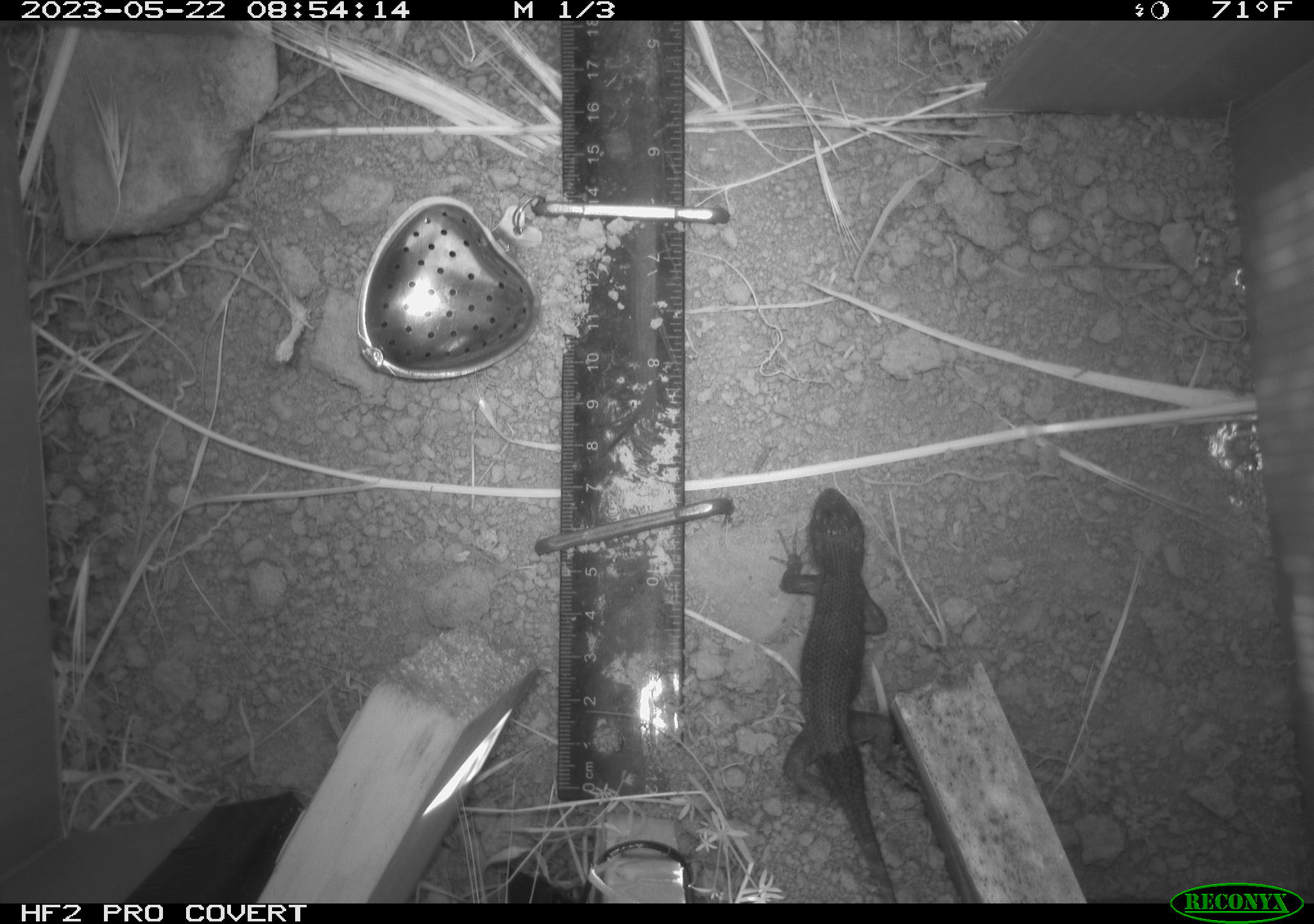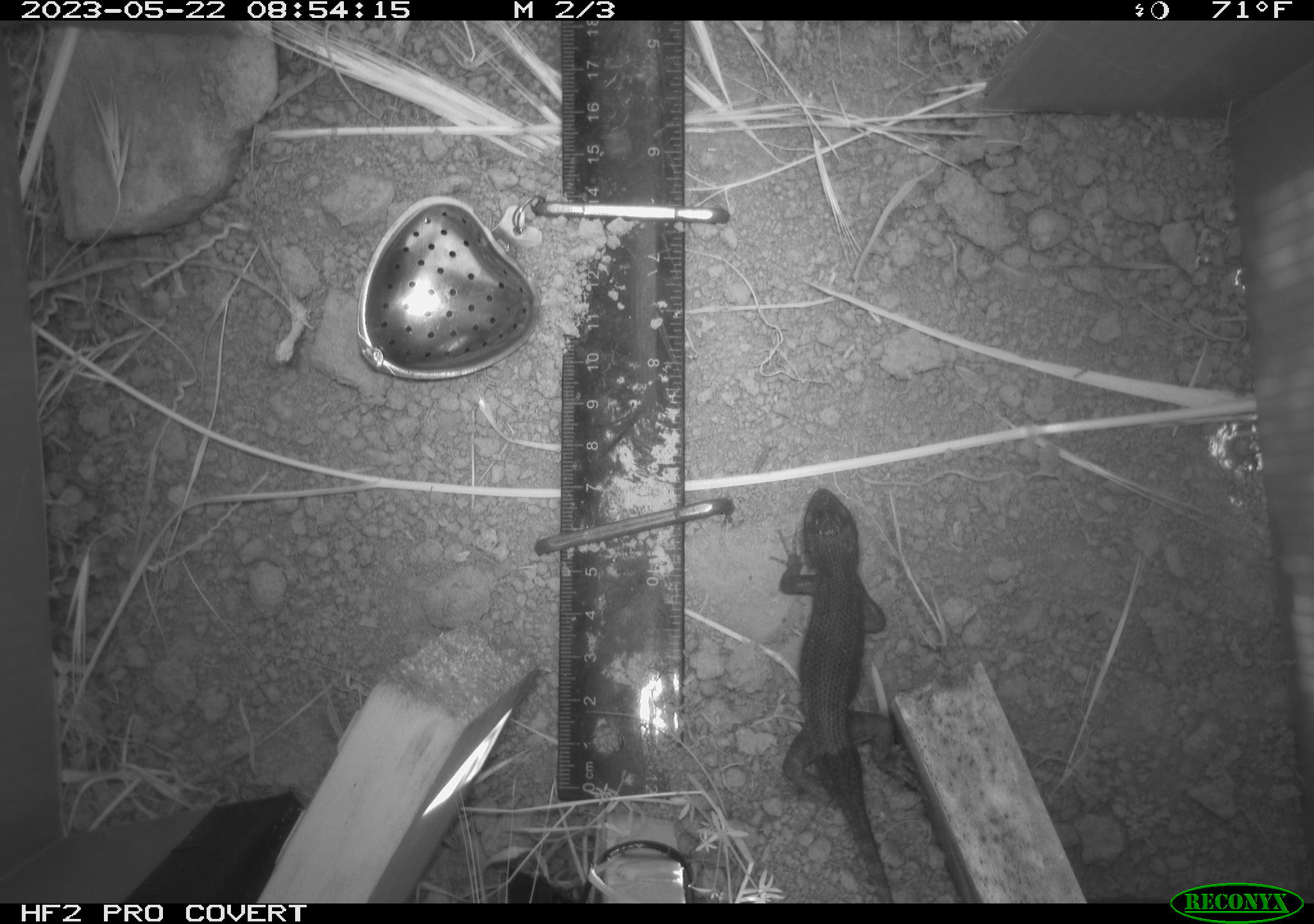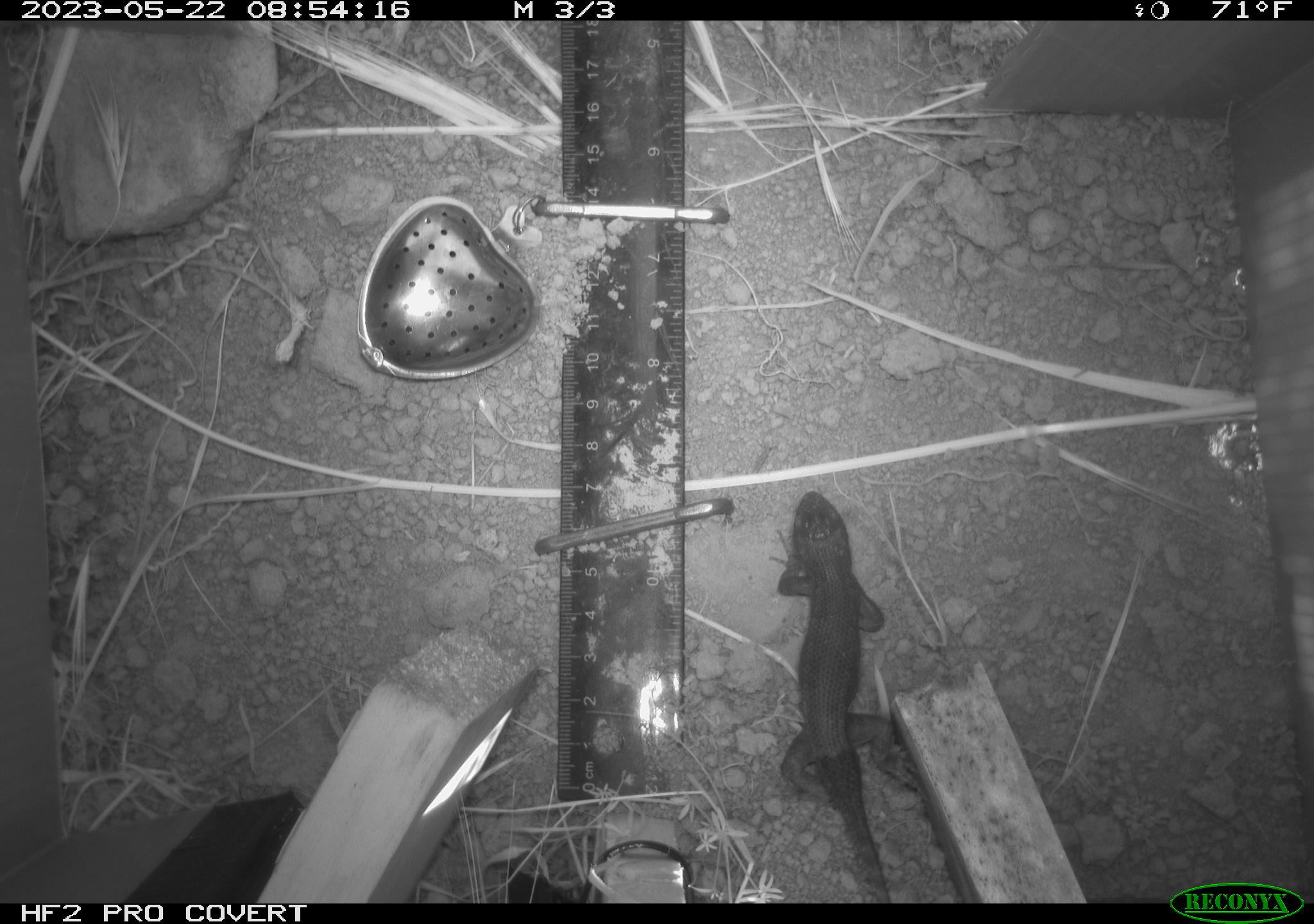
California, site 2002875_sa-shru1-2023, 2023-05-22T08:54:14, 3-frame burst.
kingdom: Animalia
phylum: Chordata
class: Reptilia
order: Squamata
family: Phrynosomatidae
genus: Sceloporus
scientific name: Sceloporus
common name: spiny lizards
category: sceloporus species